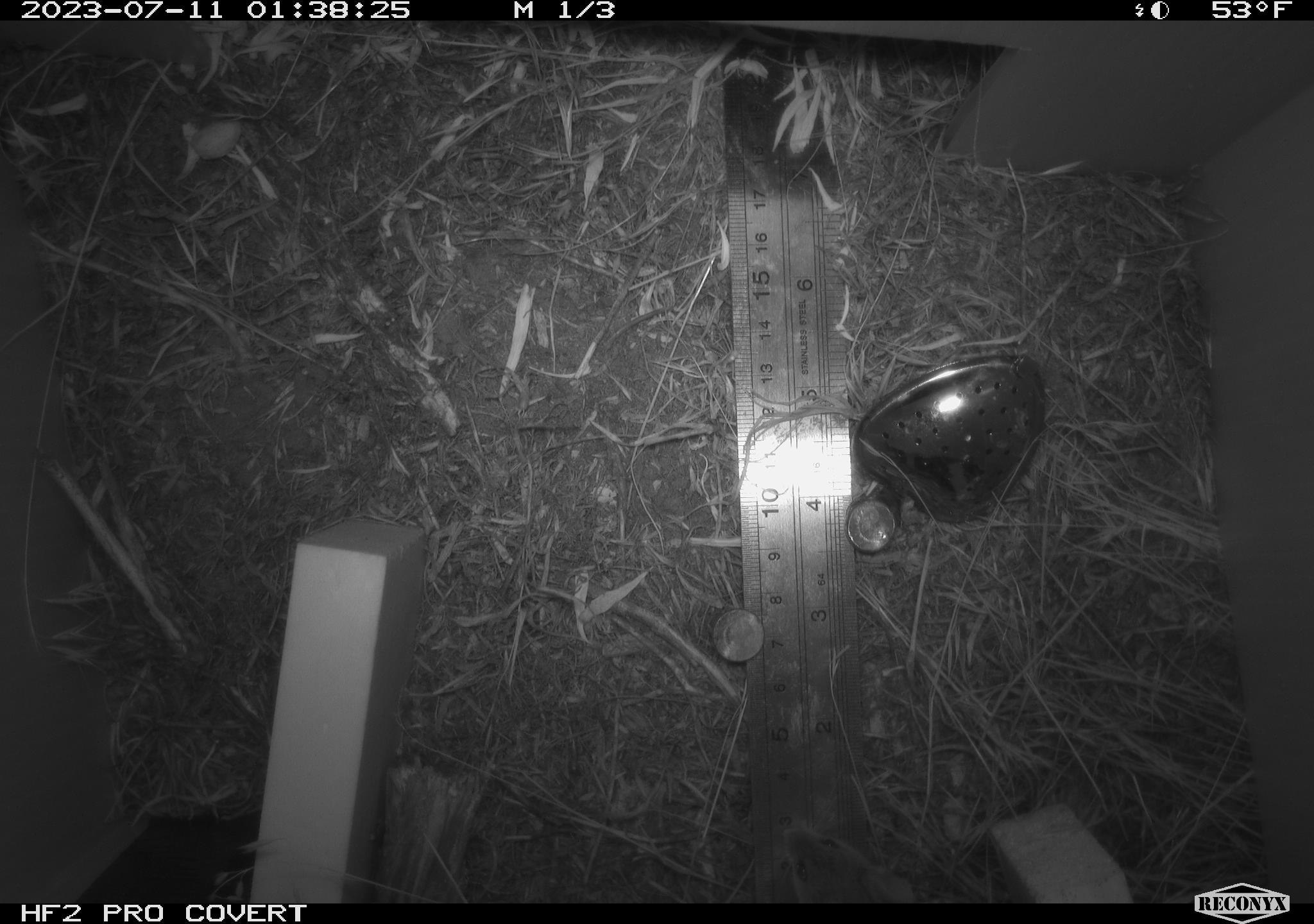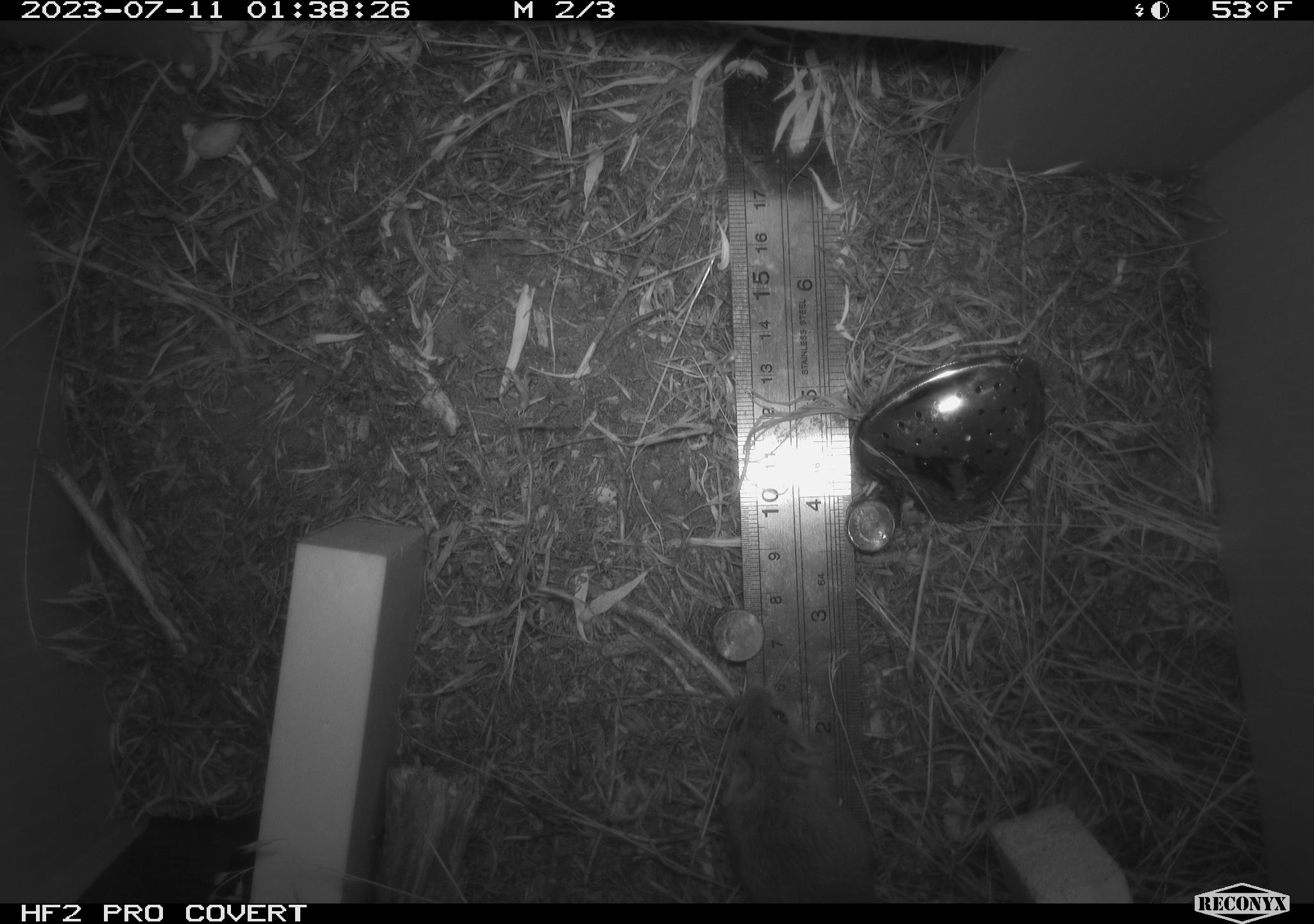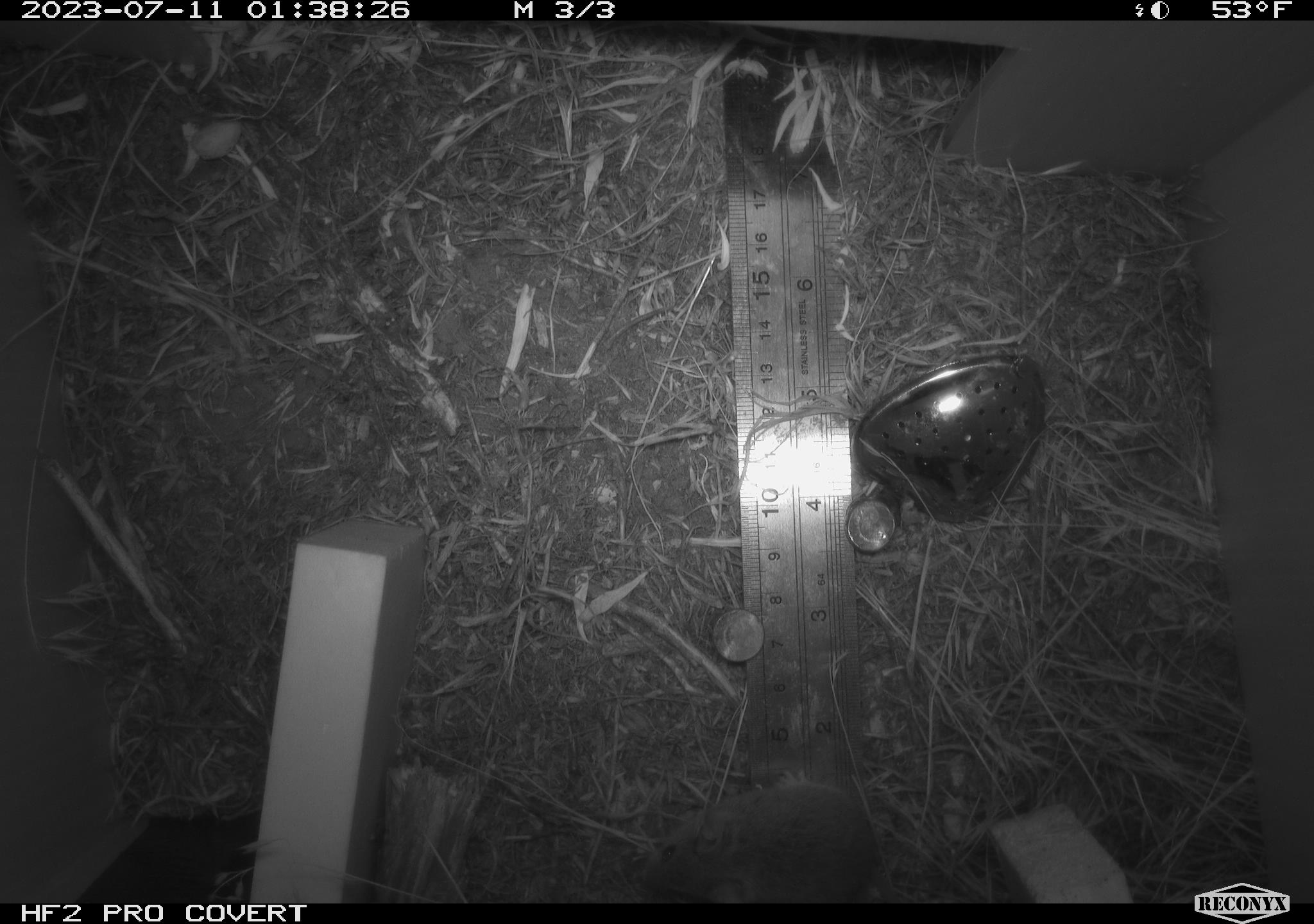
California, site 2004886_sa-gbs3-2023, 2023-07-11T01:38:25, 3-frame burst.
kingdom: Animalia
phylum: Chordata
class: Mammalia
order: Rodentia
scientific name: Rodentia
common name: mouse species